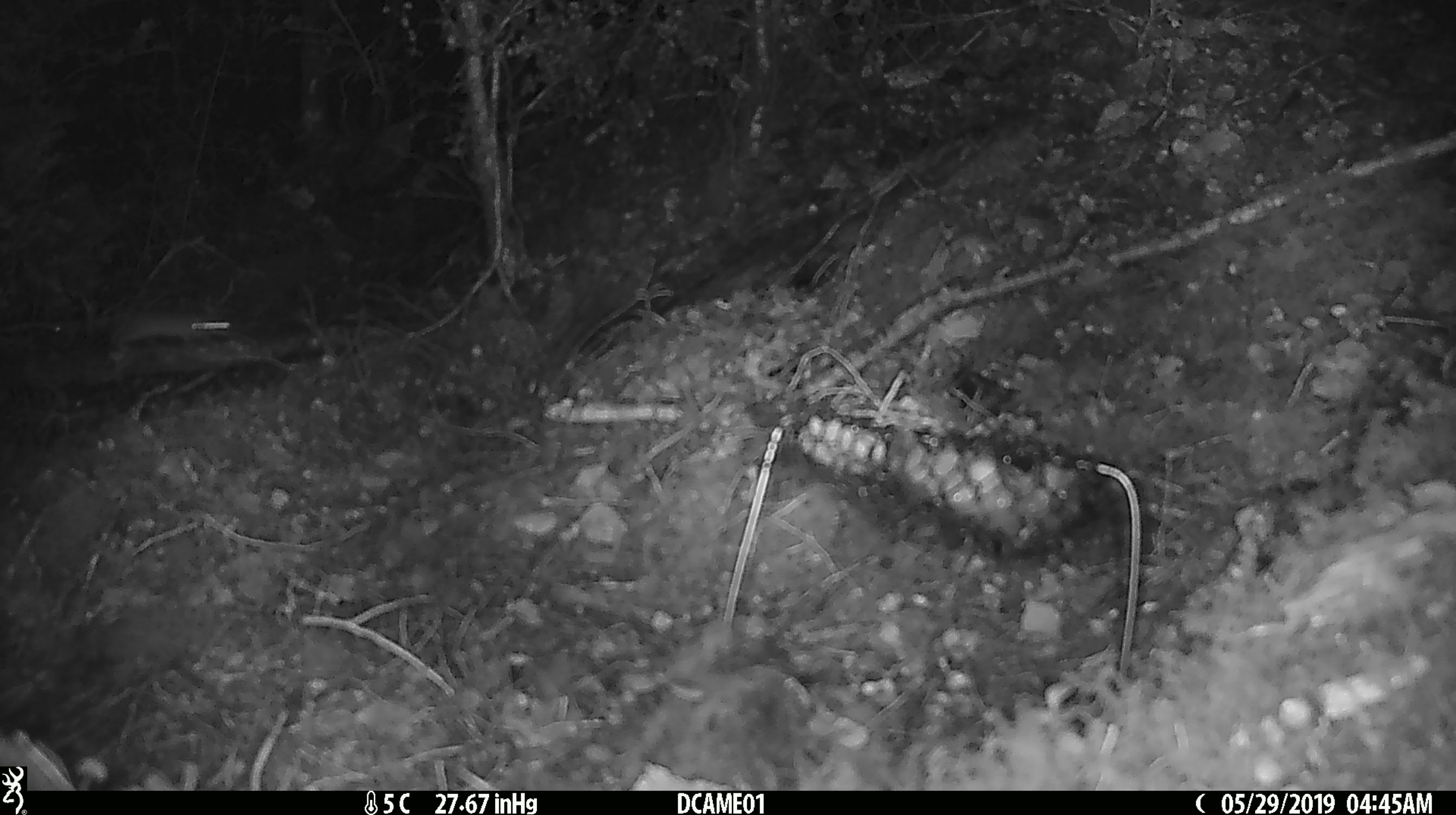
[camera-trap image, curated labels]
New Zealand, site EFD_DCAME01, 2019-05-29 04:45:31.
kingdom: Animalia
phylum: Chordata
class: Mammalia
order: Rodentia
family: Muridae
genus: Mus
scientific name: Mus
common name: mouse